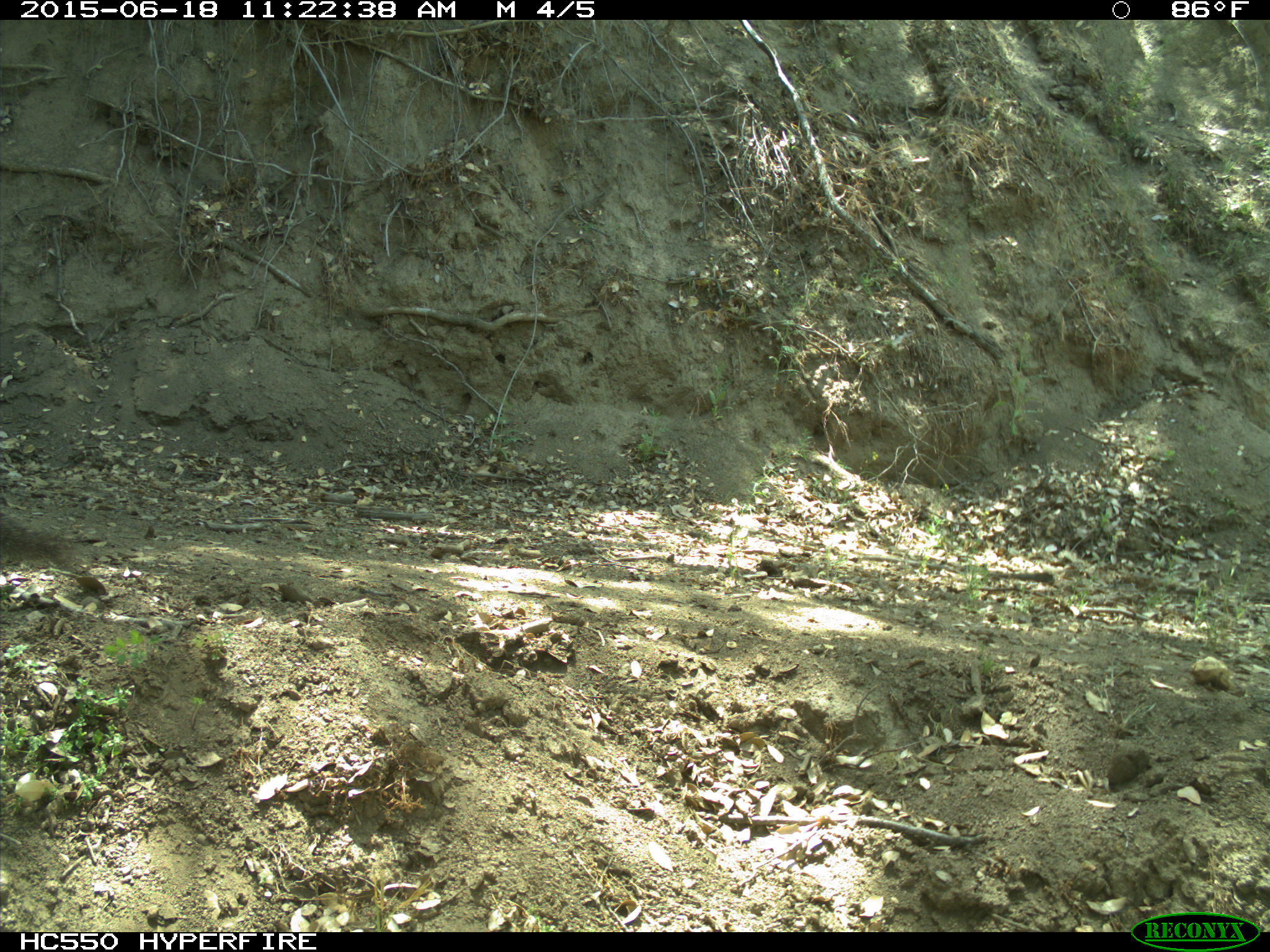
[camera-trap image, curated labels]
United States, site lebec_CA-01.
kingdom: Animalia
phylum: Chordata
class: Mammalia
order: Rodentia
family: Sciuridae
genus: Sciurus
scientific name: Sciurus carolinensis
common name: eastern gray squirrel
Sciurus carolinensis (eastern gray squirrel).